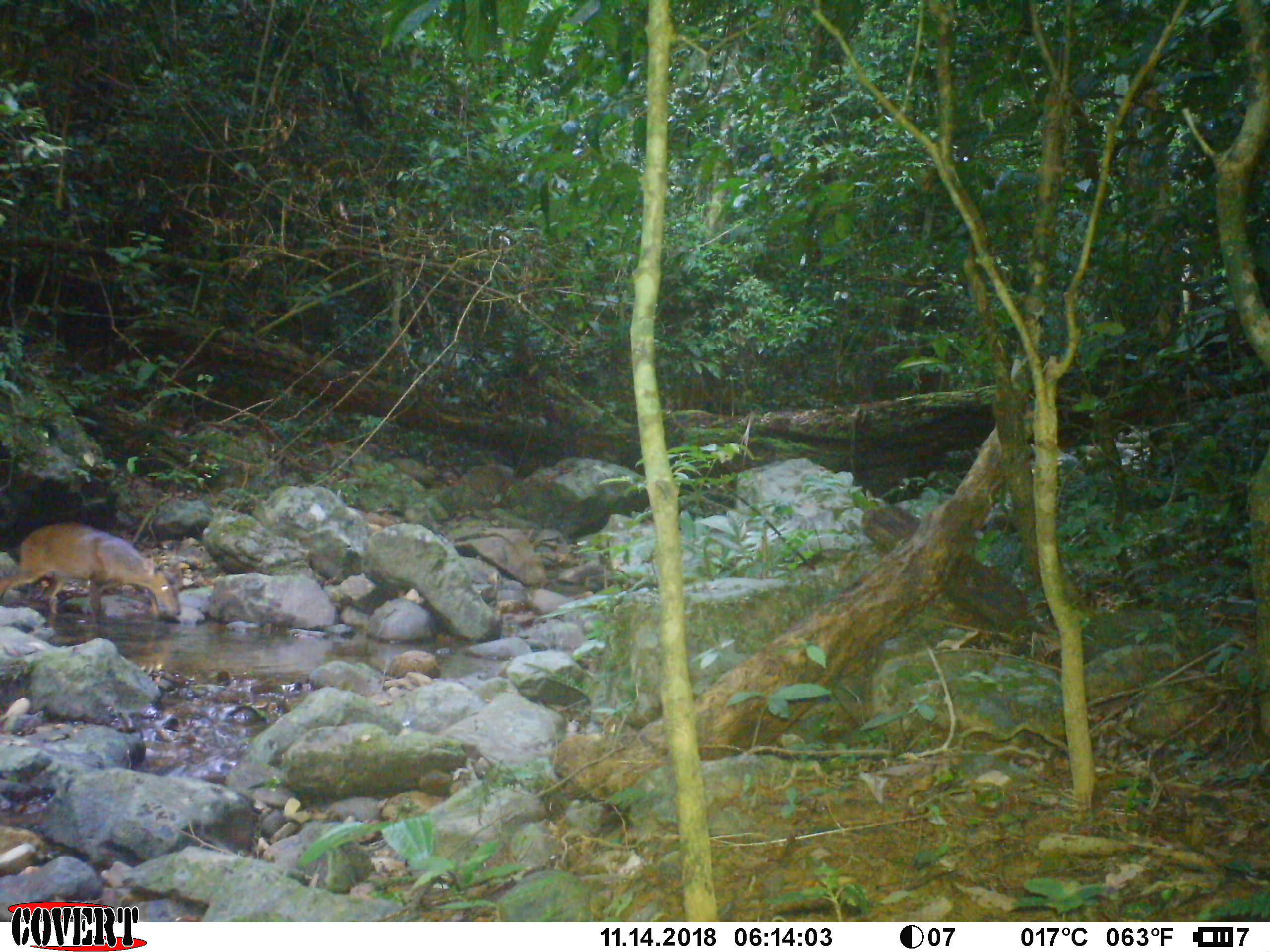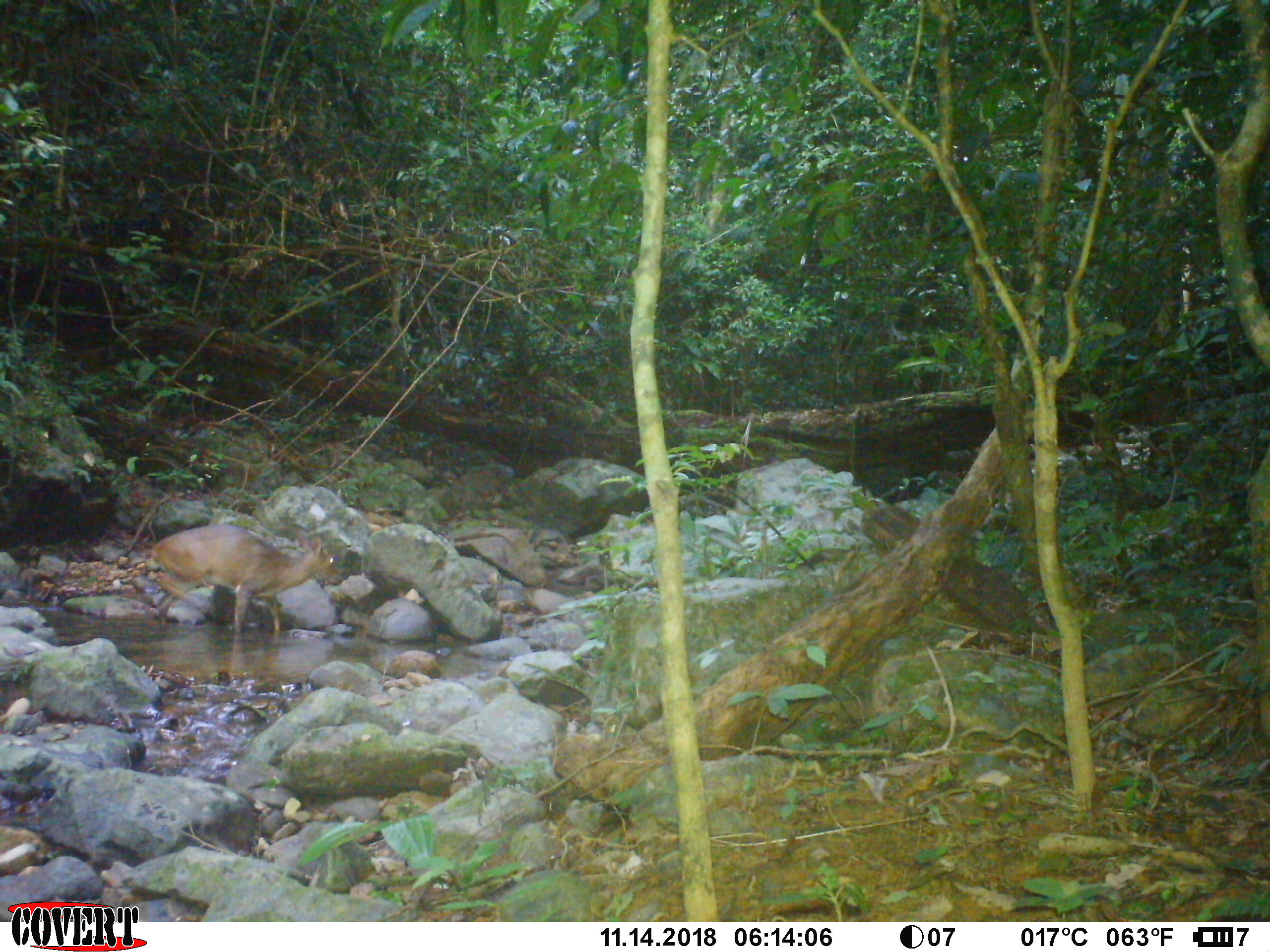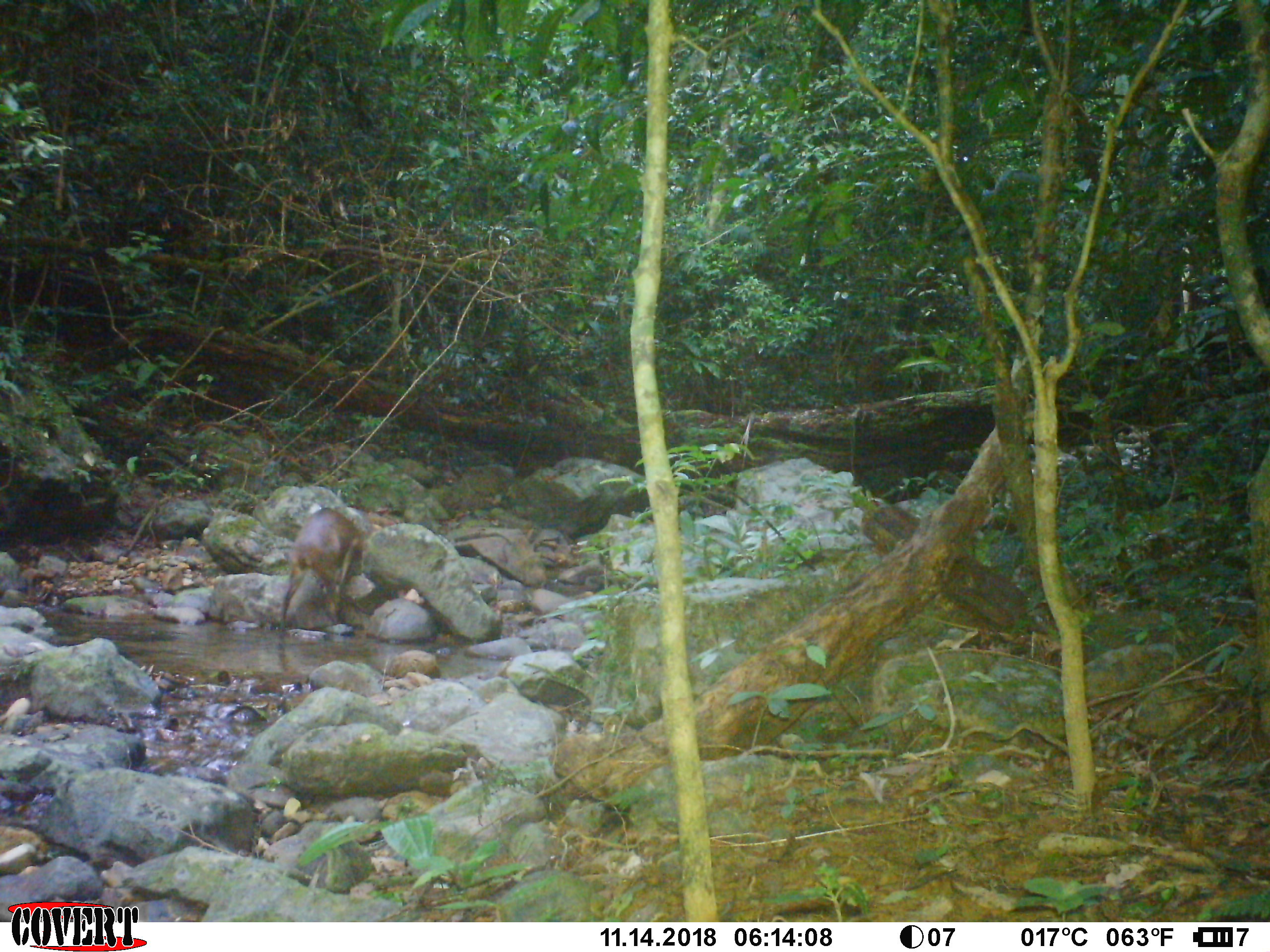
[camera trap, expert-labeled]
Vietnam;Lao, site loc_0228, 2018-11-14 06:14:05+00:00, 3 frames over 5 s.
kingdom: Animalia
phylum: Chordata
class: Mammalia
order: Artiodactyla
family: Cervidae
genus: Muntiacus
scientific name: Muntiacus vuquangensis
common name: large-antlered muntjac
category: large antlered muntjac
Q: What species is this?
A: Large antlered muntjac (large-antlered muntjac) (Muntiacus vuquangensis).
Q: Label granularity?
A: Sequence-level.